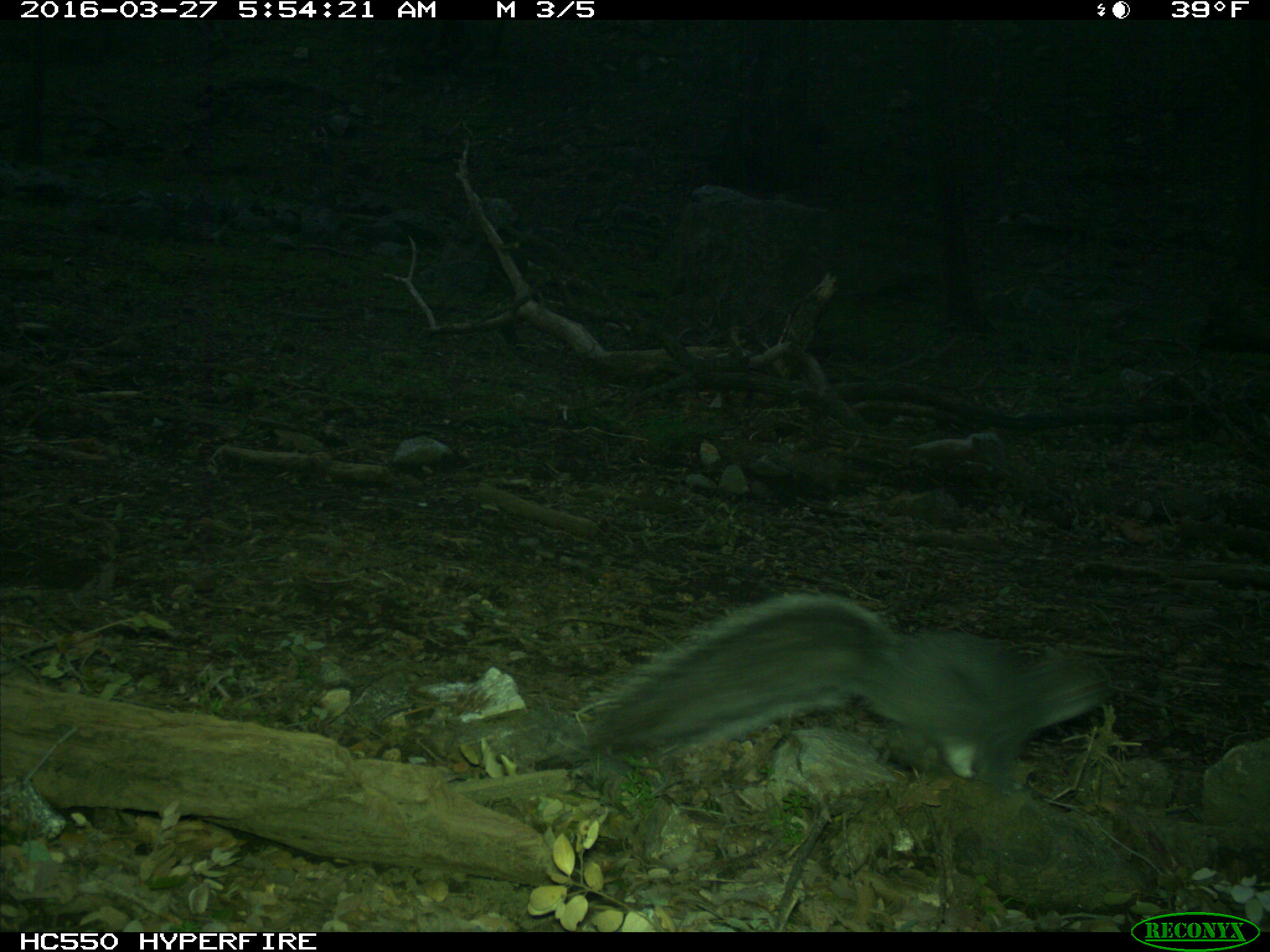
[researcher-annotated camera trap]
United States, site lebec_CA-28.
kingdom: Animalia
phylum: Chordata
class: Mammalia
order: Rodentia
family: Sciuridae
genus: Sciurus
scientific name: Sciurus carolinensis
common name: eastern gray squirrel